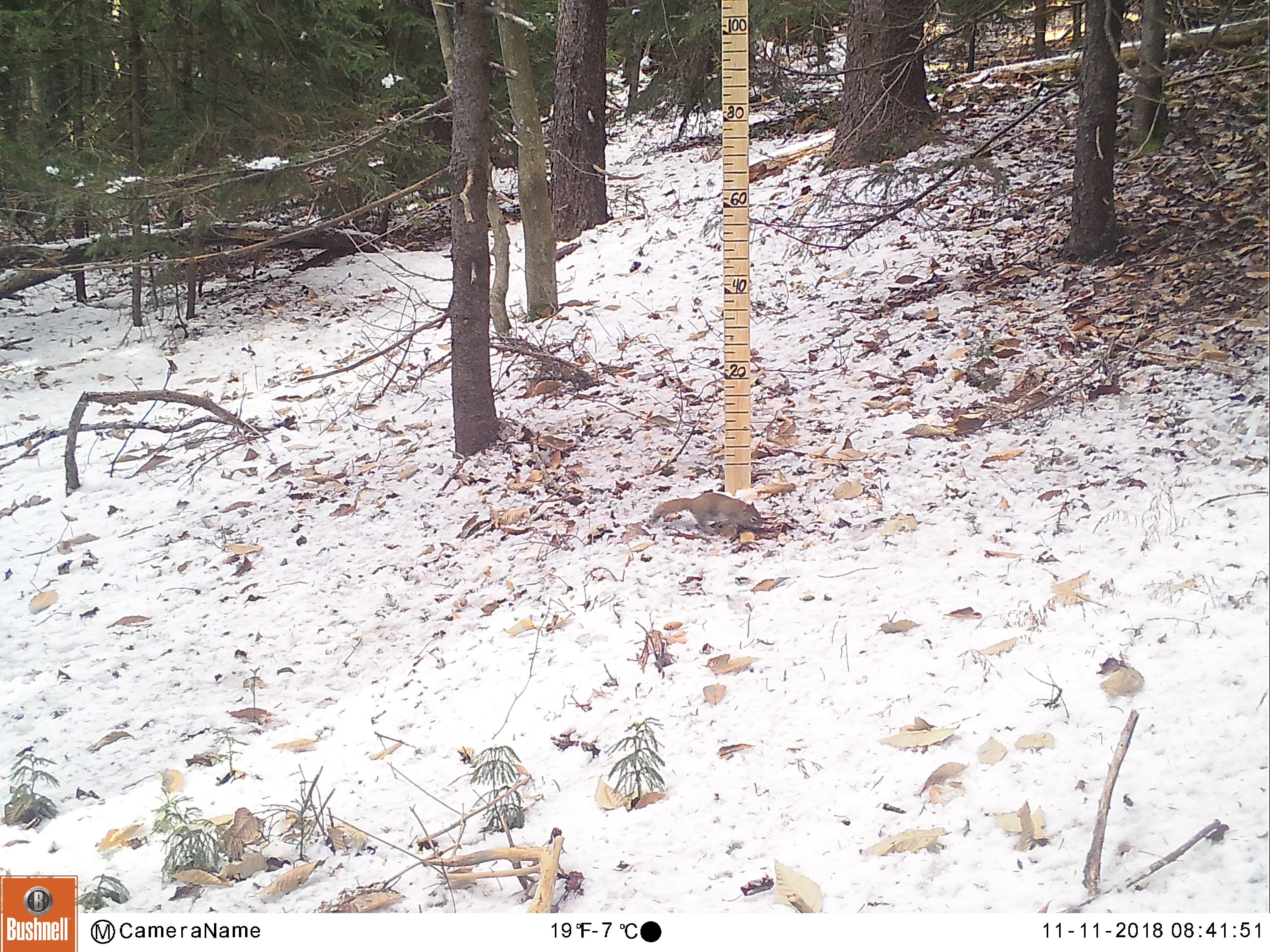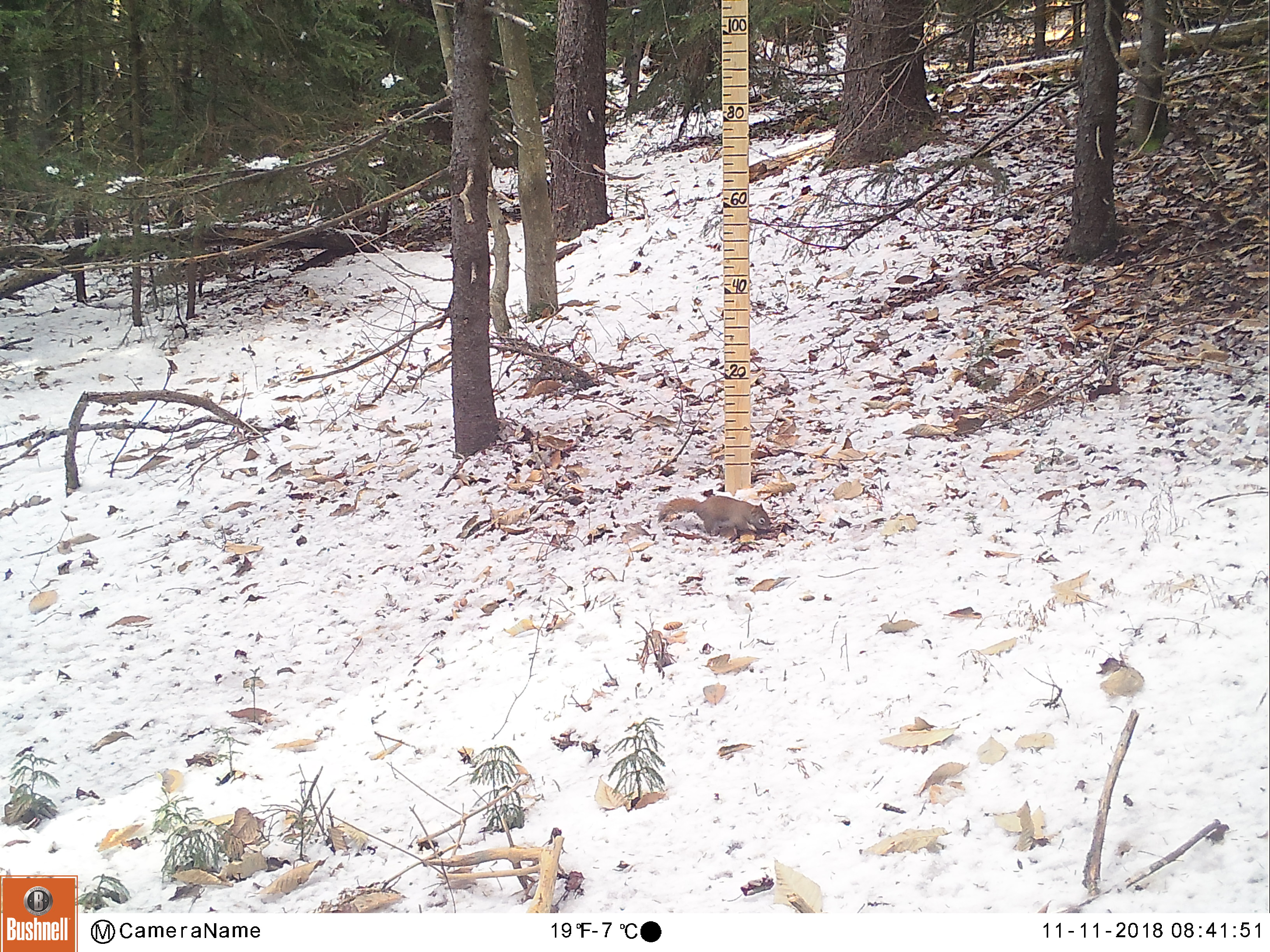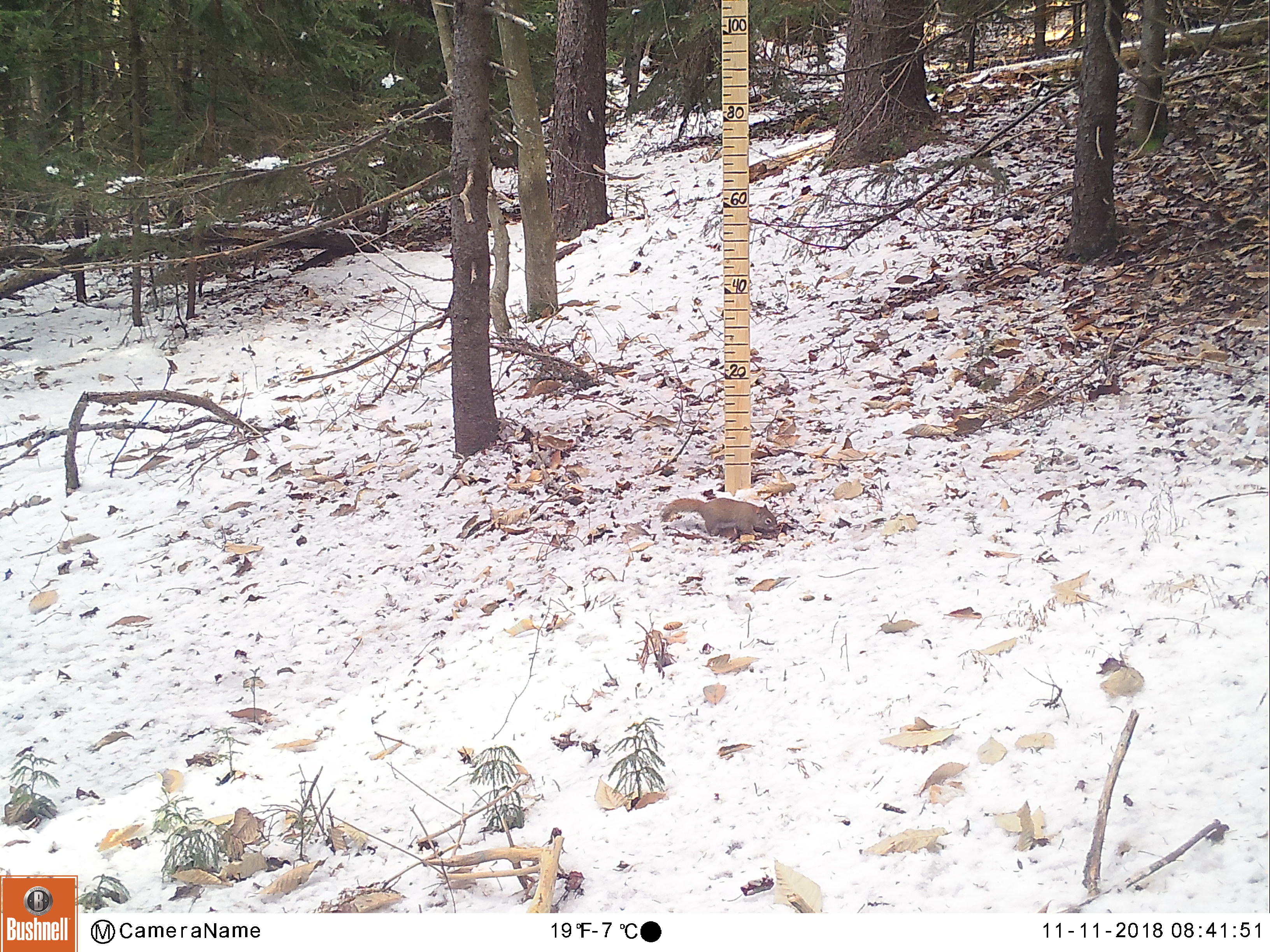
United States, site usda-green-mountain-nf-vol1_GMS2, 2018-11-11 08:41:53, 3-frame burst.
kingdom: Animalia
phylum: Chordata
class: Mammalia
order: Rodentia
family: Sciuridae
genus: Tamiasciurus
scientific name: Tamiasciurus hudsonicus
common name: red squirrel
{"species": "red squirrel (Tamiasciurus hudsonicus)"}